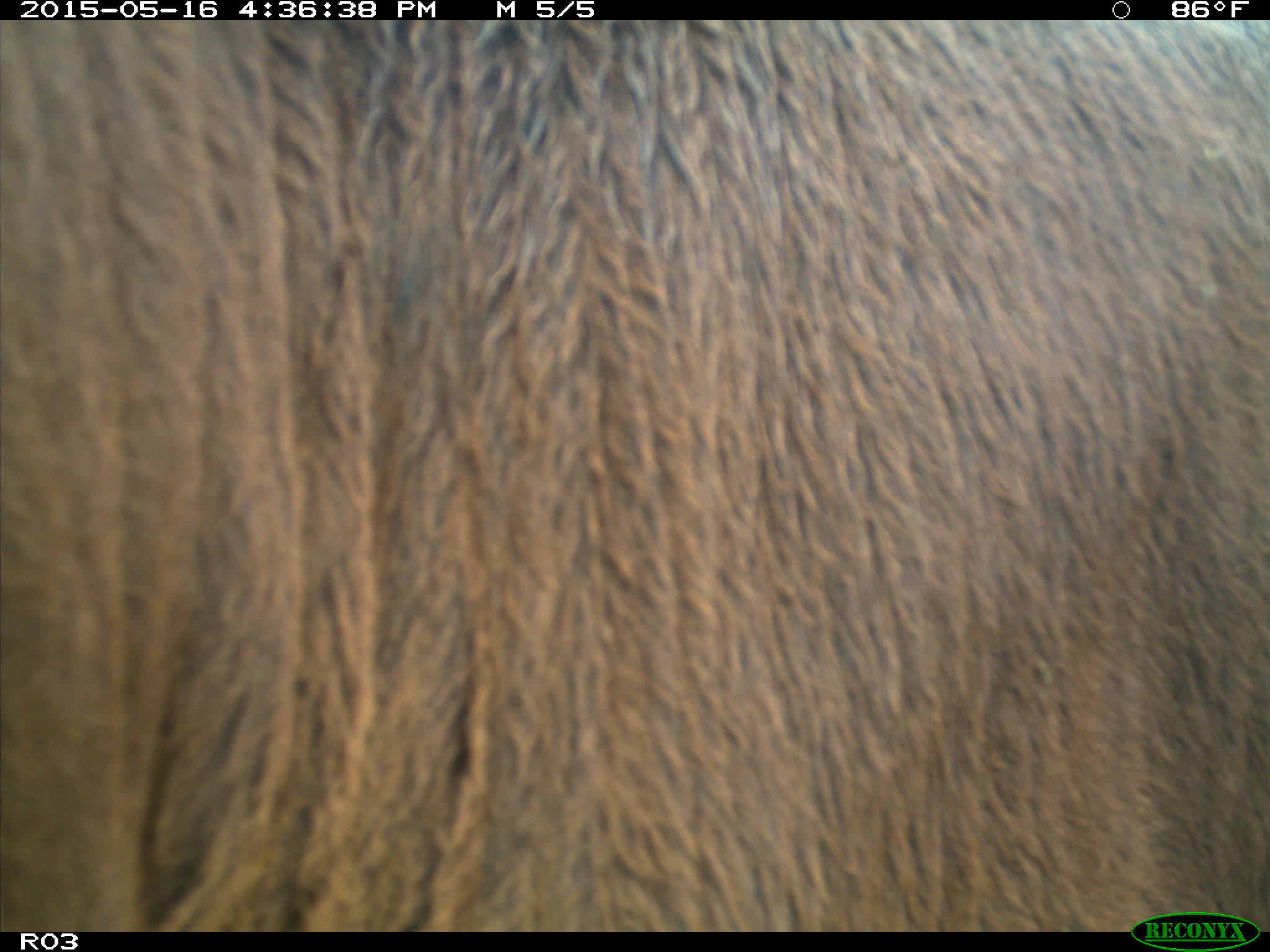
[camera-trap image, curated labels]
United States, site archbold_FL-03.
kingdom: Animalia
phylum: Chordata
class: Mammalia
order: Artiodactyla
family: Bovidae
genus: Bos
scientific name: Bos taurus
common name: domestic cow